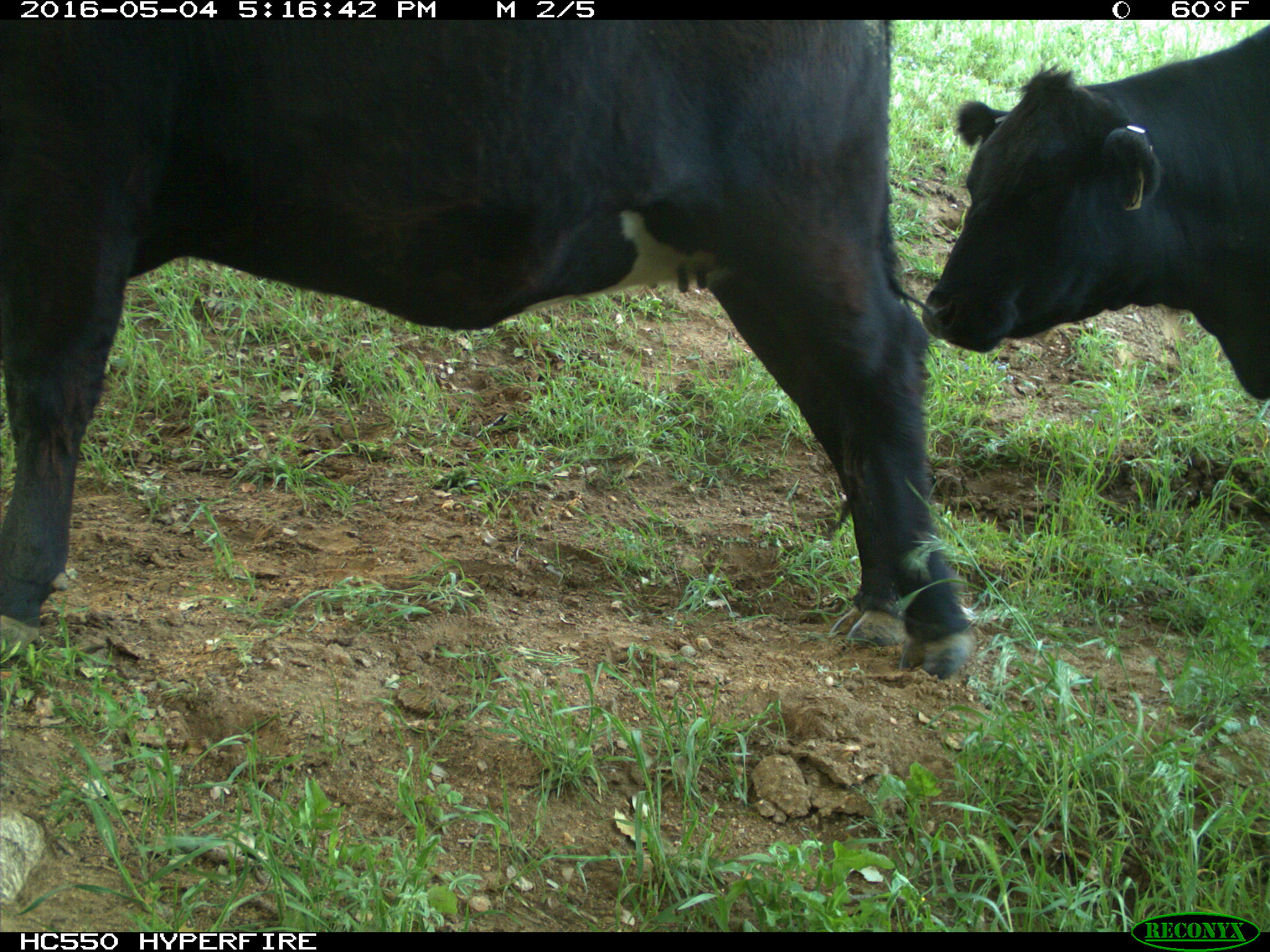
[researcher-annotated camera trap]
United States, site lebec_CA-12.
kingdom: Animalia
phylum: Chordata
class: Mammalia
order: Artiodactyla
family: Bovidae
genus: Bos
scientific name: Bos taurus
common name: domestic cow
Bos taurus (domestic cow).